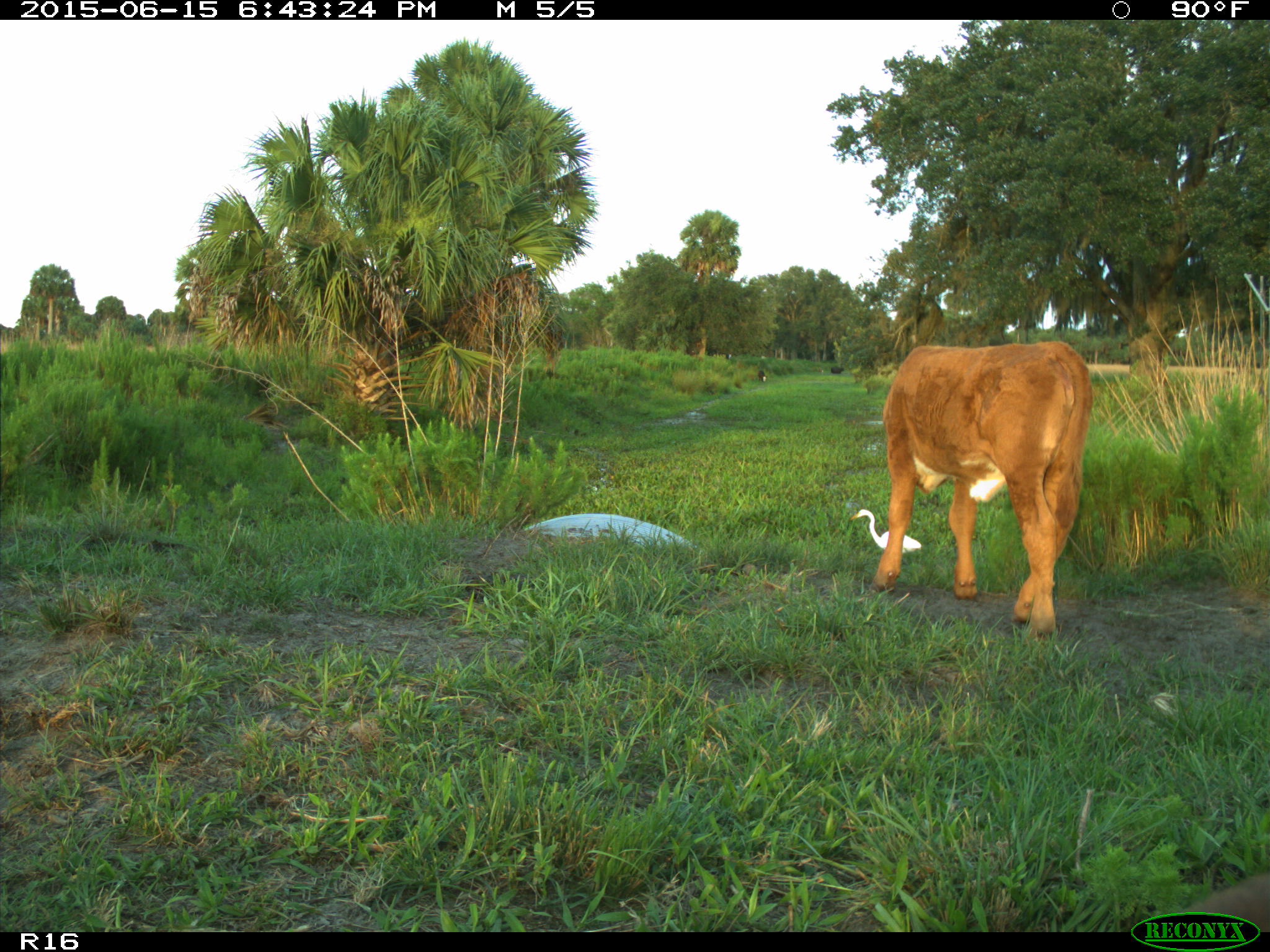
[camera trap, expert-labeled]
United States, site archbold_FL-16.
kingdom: Animalia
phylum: Chordata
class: Mammalia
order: Artiodactyla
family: Bovidae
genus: Bos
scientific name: Bos taurus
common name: domestic cow